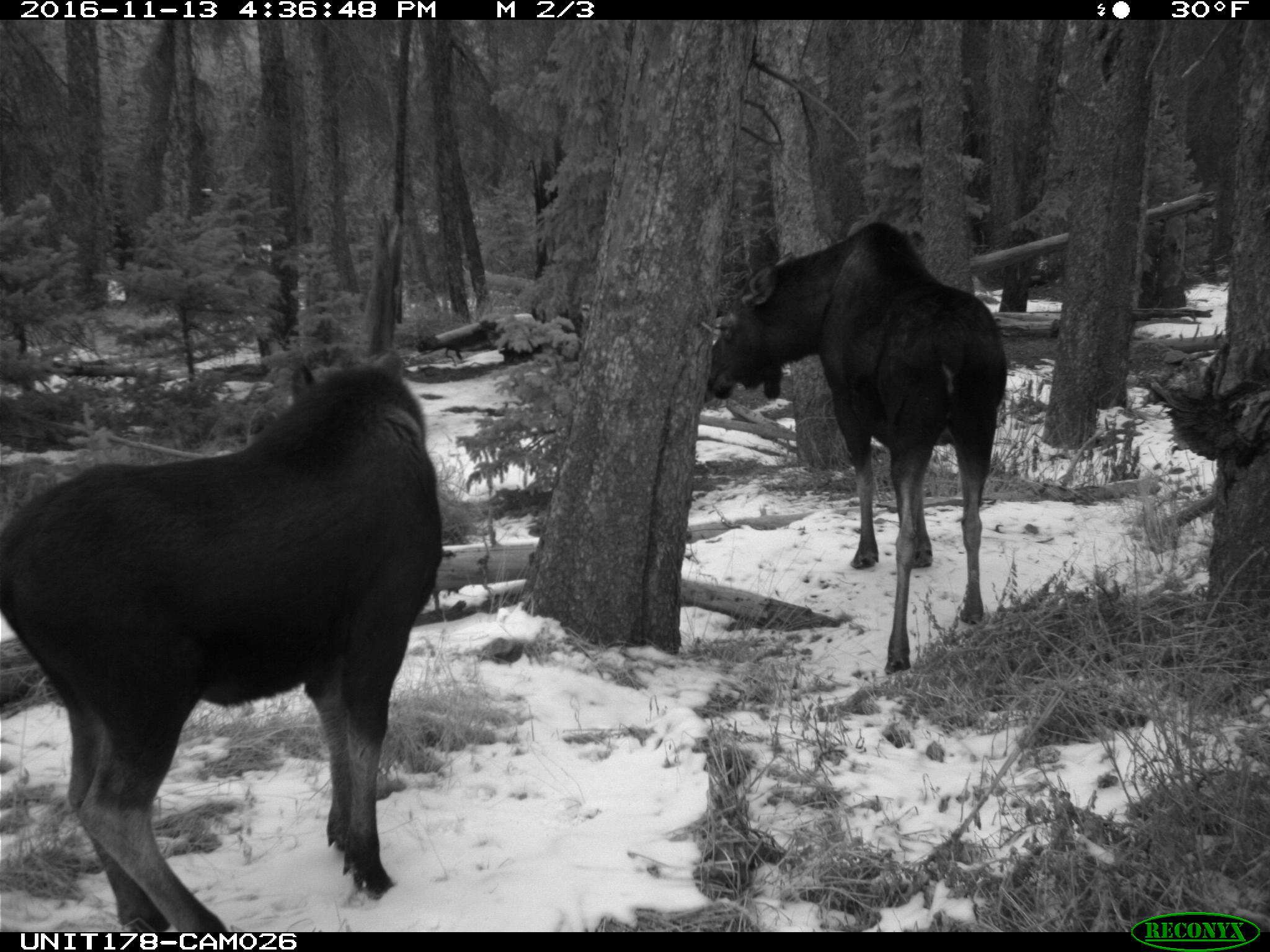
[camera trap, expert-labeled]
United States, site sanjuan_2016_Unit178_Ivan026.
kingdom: Animalia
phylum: Chordata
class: Mammalia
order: Artiodactyla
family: Cervidae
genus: Alces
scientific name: Alces alces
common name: moose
Alces alces (moose).